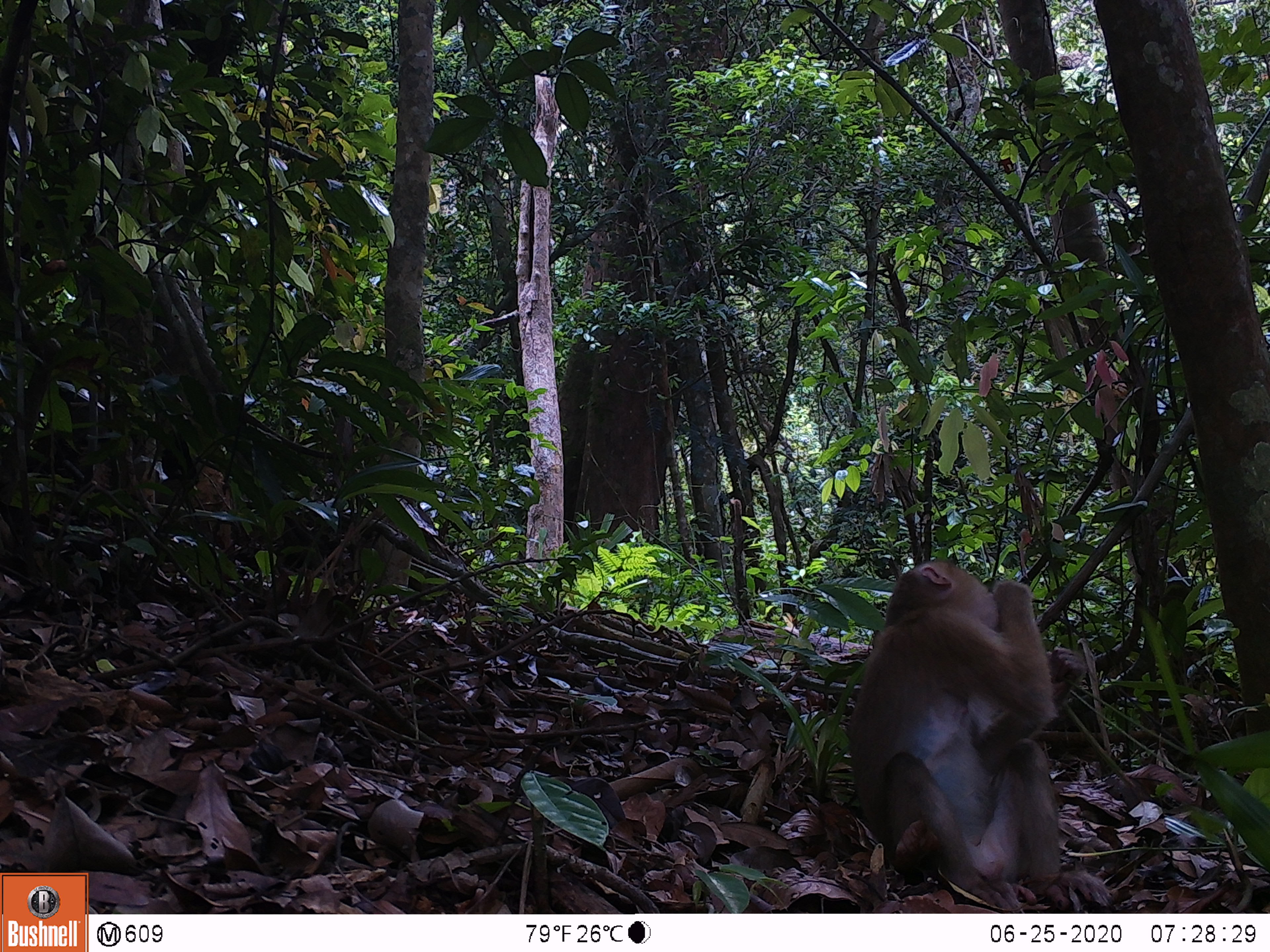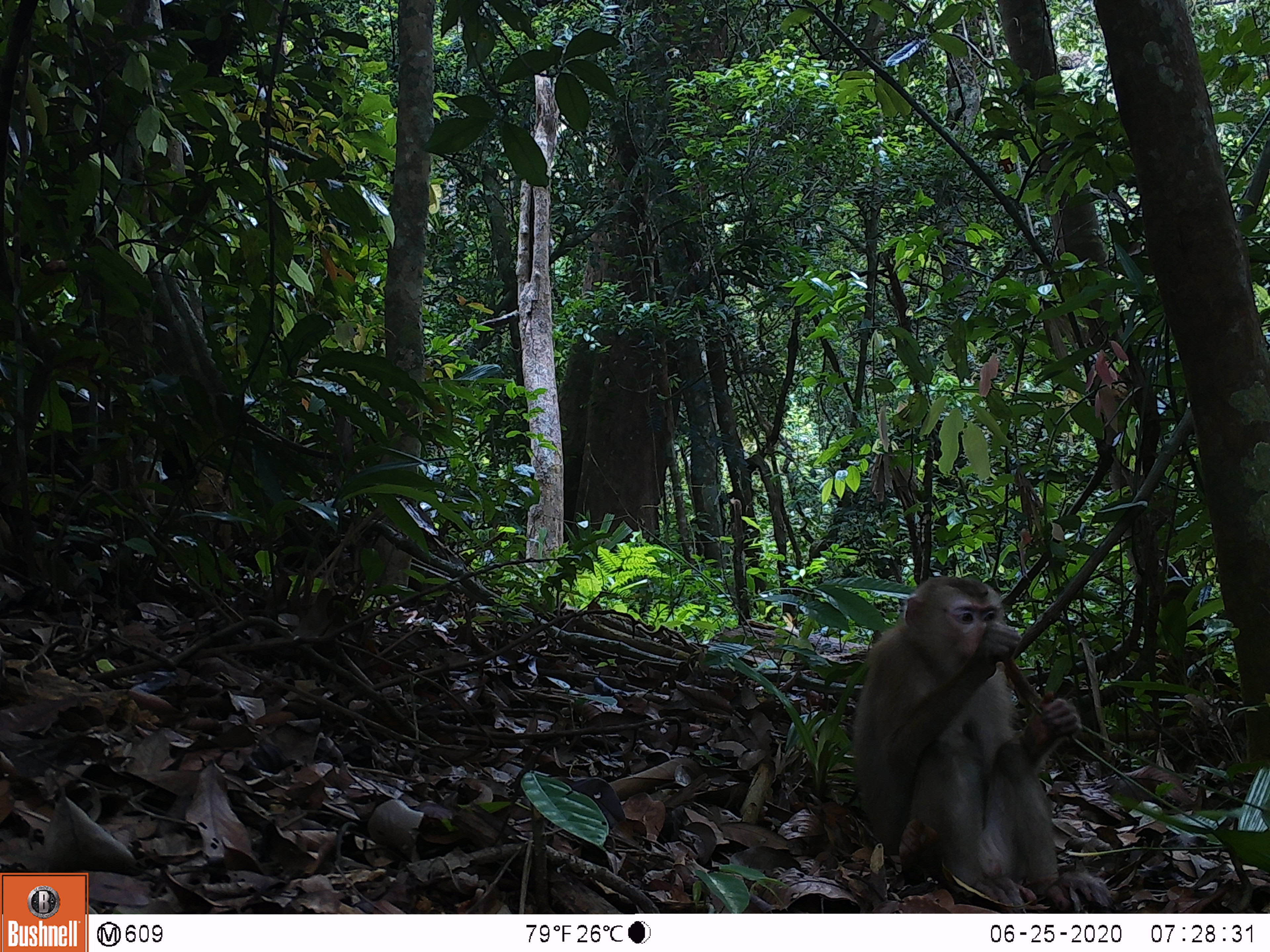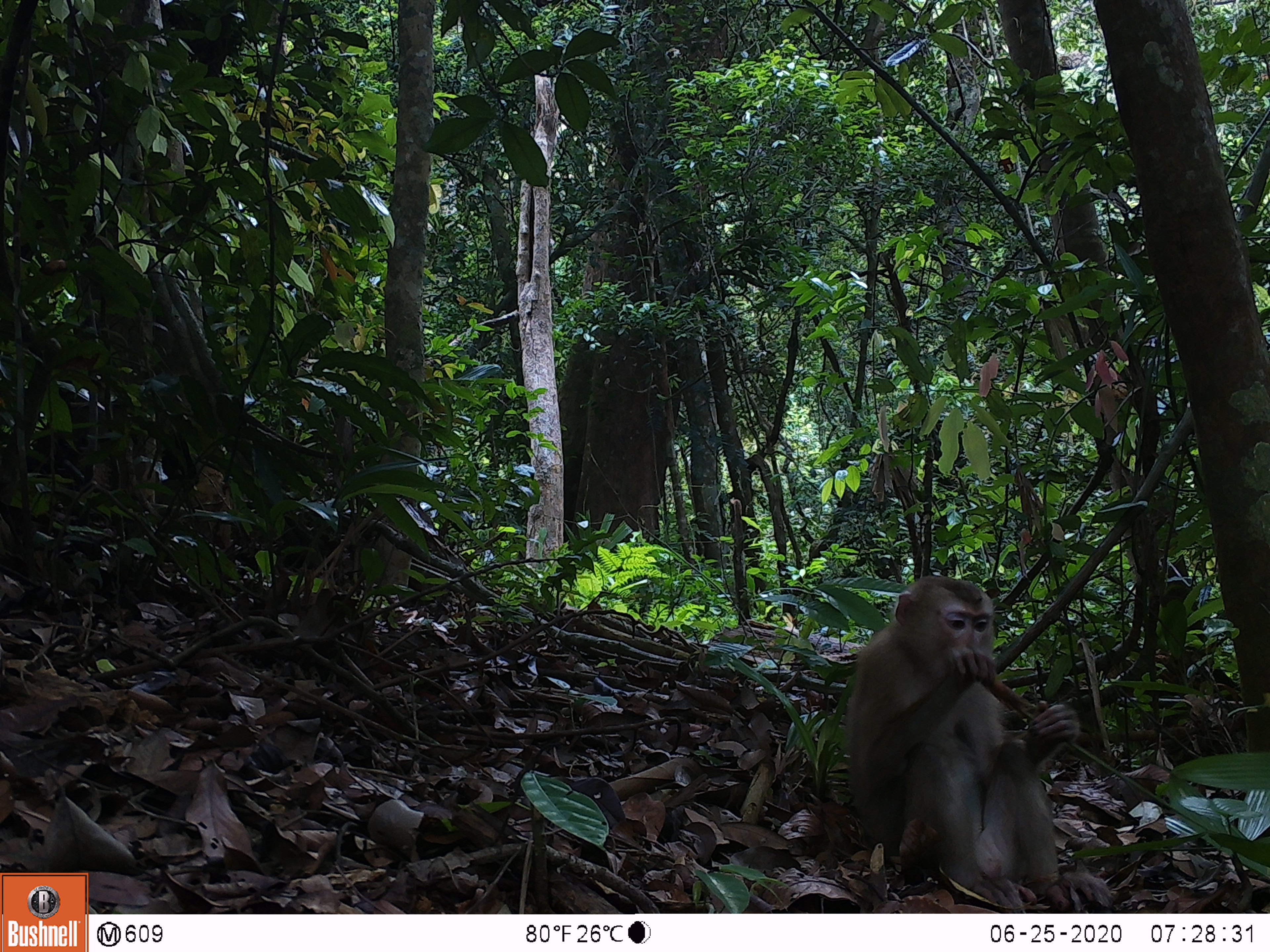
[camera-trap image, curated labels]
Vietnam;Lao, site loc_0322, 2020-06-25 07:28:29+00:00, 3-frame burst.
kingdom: Animalia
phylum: Chordata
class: Mammalia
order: Primates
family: Cercopithecidae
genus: Macaca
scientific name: Macaca nemestrina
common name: pig-tailed macaque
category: pig tailed macaque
Pig tailed macaque (pig-tailed macaque) (Macaca nemestrina). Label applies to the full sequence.